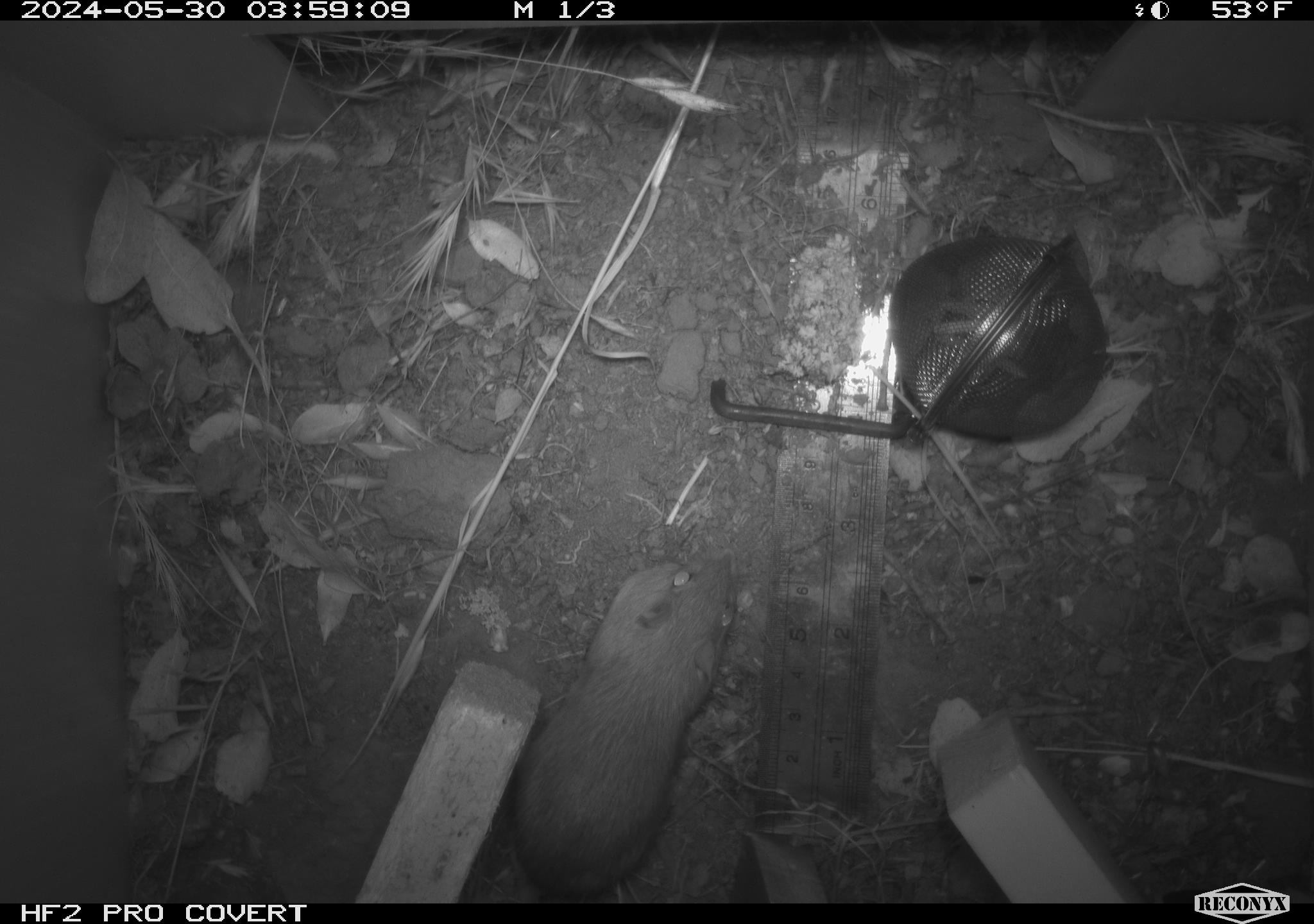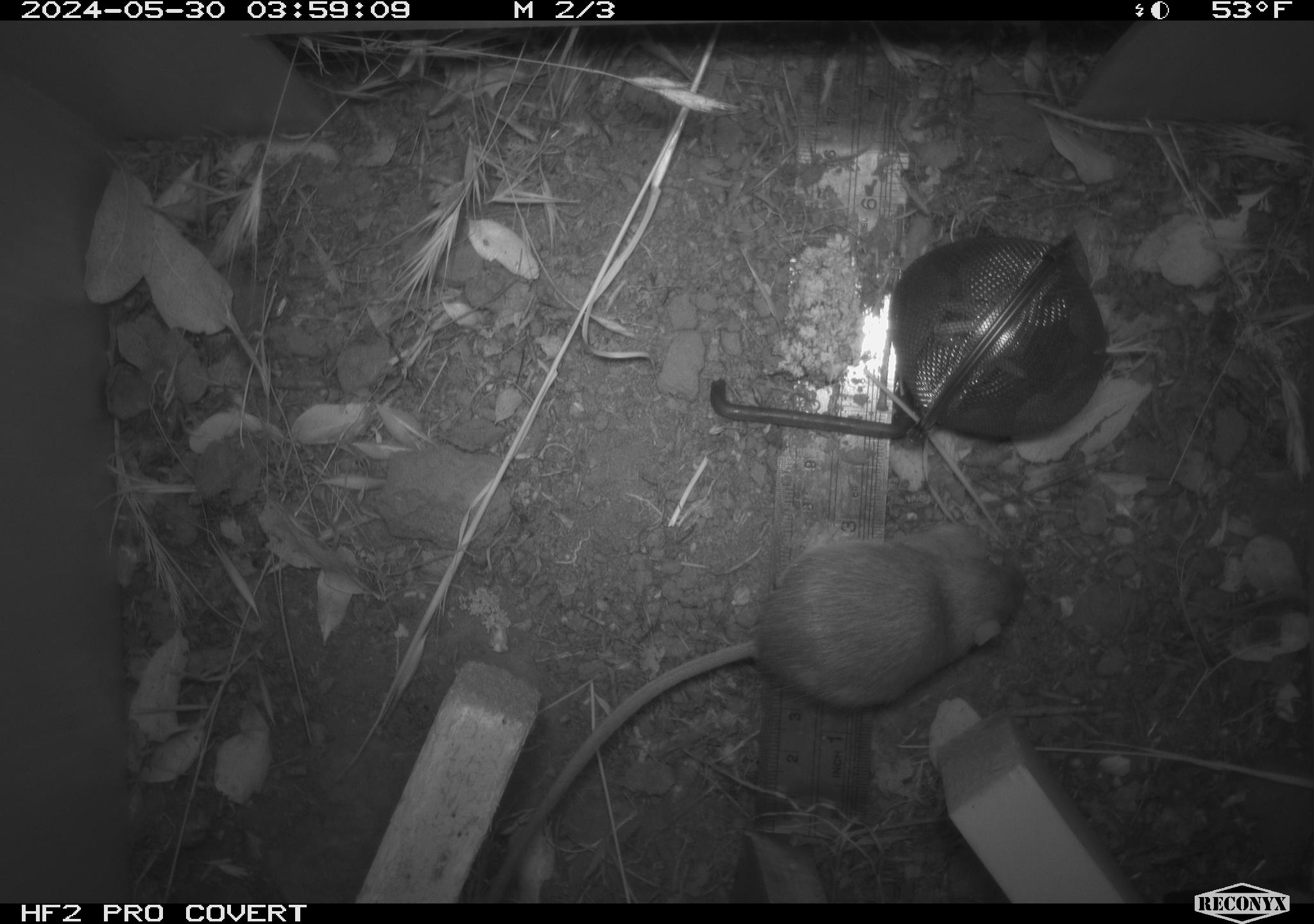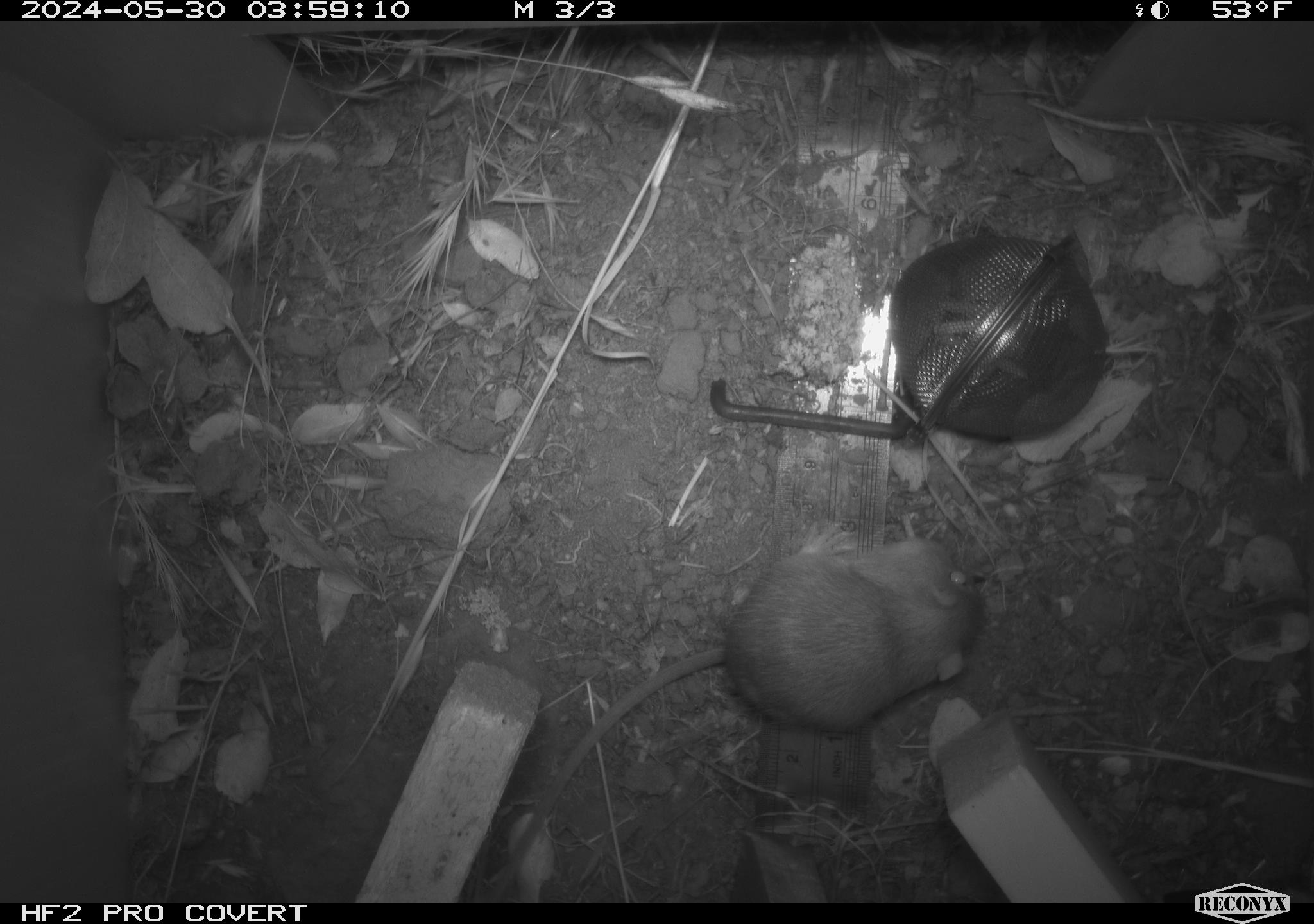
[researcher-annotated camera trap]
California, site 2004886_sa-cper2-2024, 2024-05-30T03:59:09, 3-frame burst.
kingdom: Animalia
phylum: Chordata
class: Mammalia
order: Rodentia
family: Heteromyidae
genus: Dipodomys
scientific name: Dipodomys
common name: kangaroo rats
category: dipodomys species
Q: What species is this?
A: Dipodomys species (kangaroo rats) (Dipodomys).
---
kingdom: Animalia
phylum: Chordata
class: Mammalia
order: Rodentia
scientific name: Rodentia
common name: rodent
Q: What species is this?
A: Rodent (Rodentia).